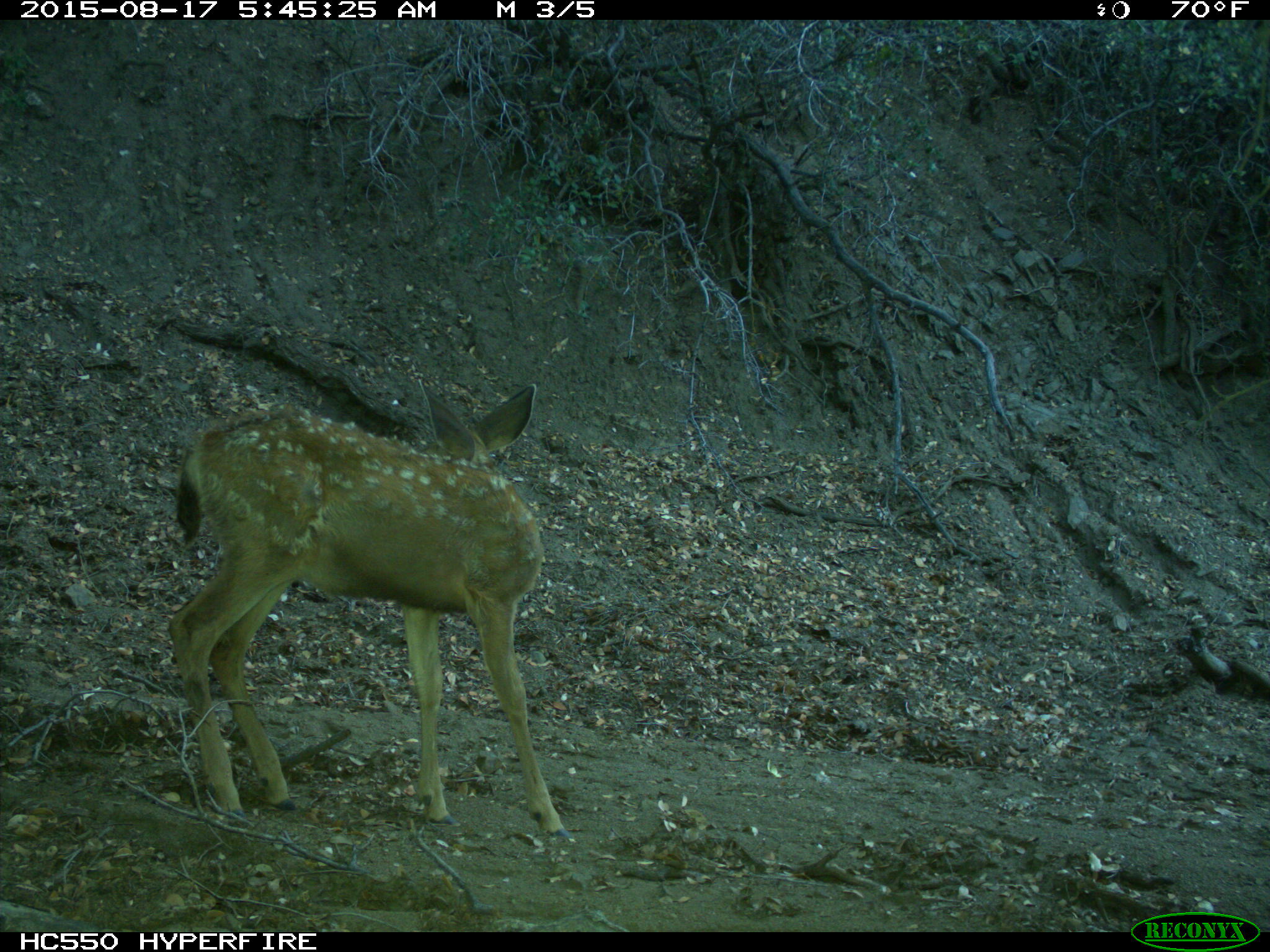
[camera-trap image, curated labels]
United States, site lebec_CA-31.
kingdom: Animalia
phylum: Chordata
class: Mammalia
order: Artiodactyla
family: Cervidae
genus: Odocoileus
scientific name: Odocoileus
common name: deer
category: unidentified deer